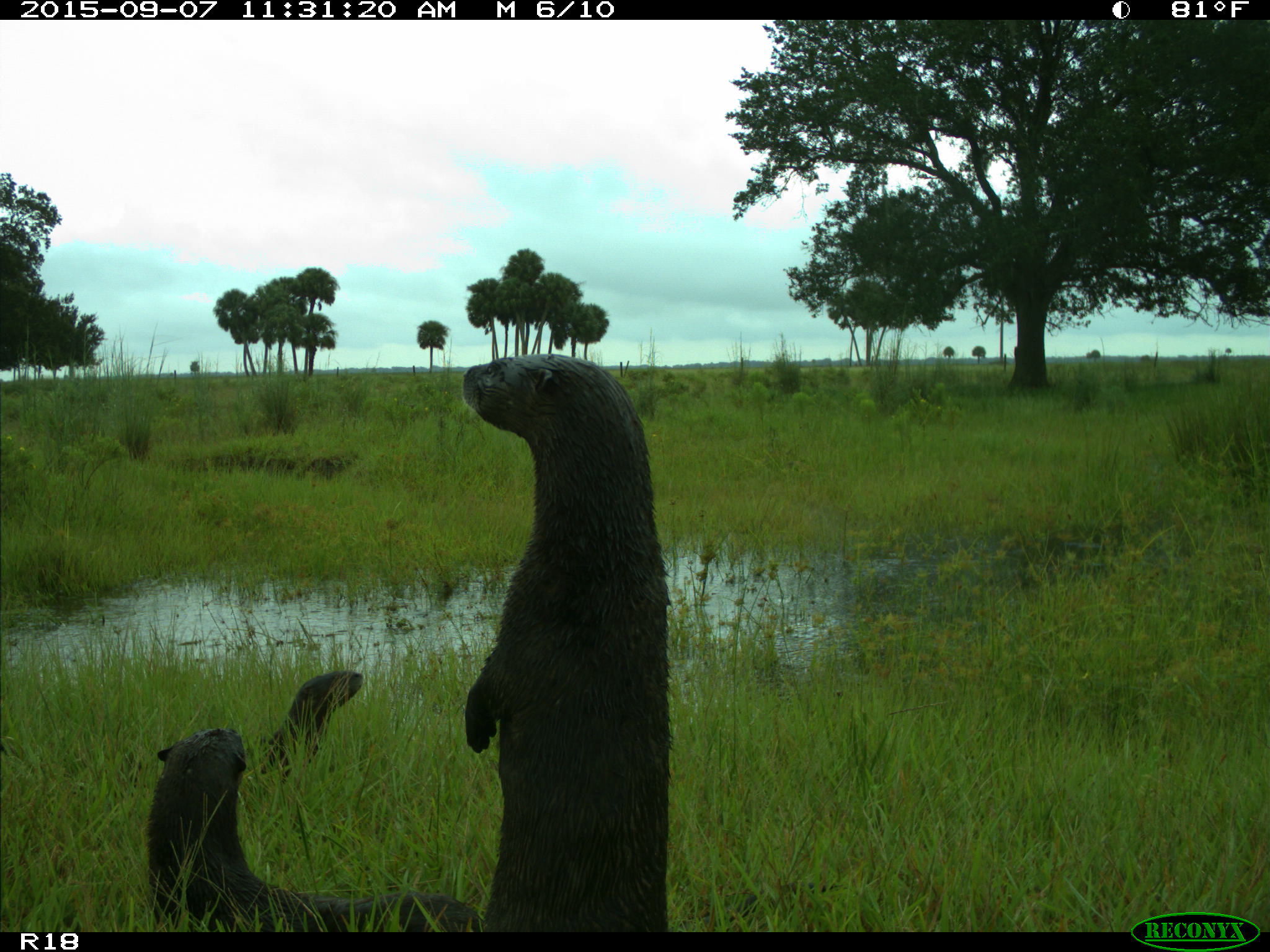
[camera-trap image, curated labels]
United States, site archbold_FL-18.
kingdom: Animalia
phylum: Chordata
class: Mammalia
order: Carnivora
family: Mustelidae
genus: Lontra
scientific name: Lontra canadensis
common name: north american river otter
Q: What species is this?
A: Lontra canadensis (north american river otter).